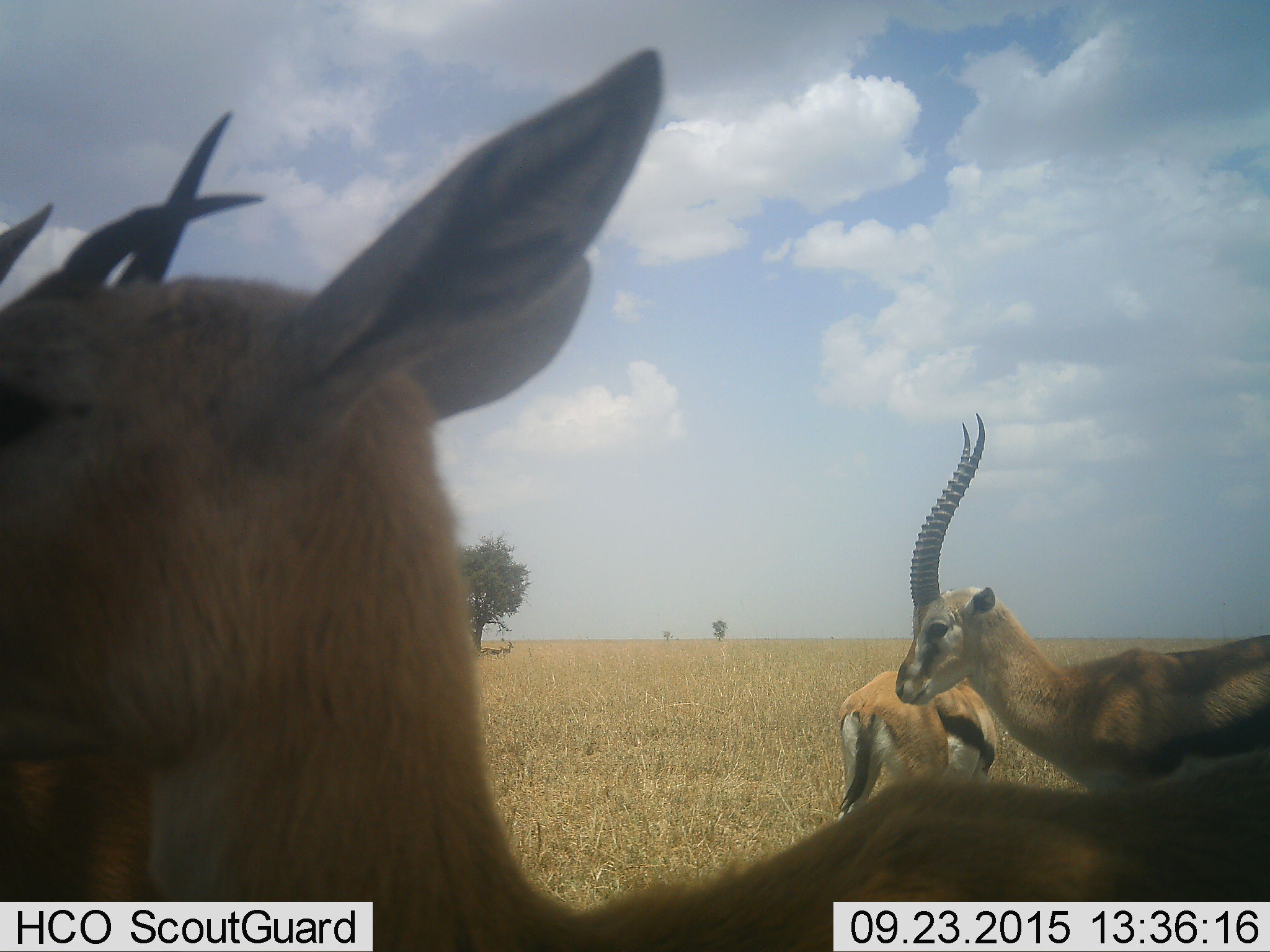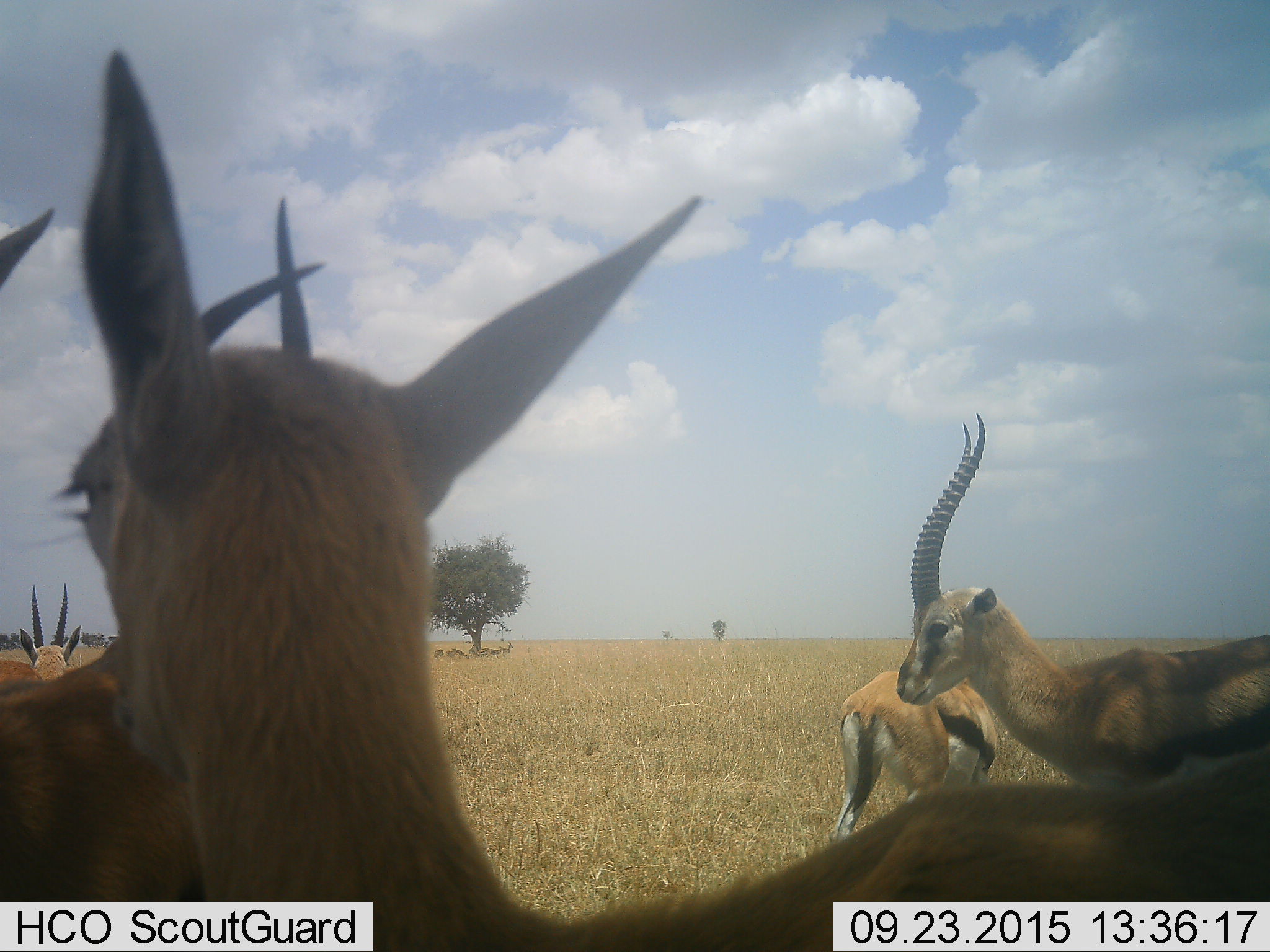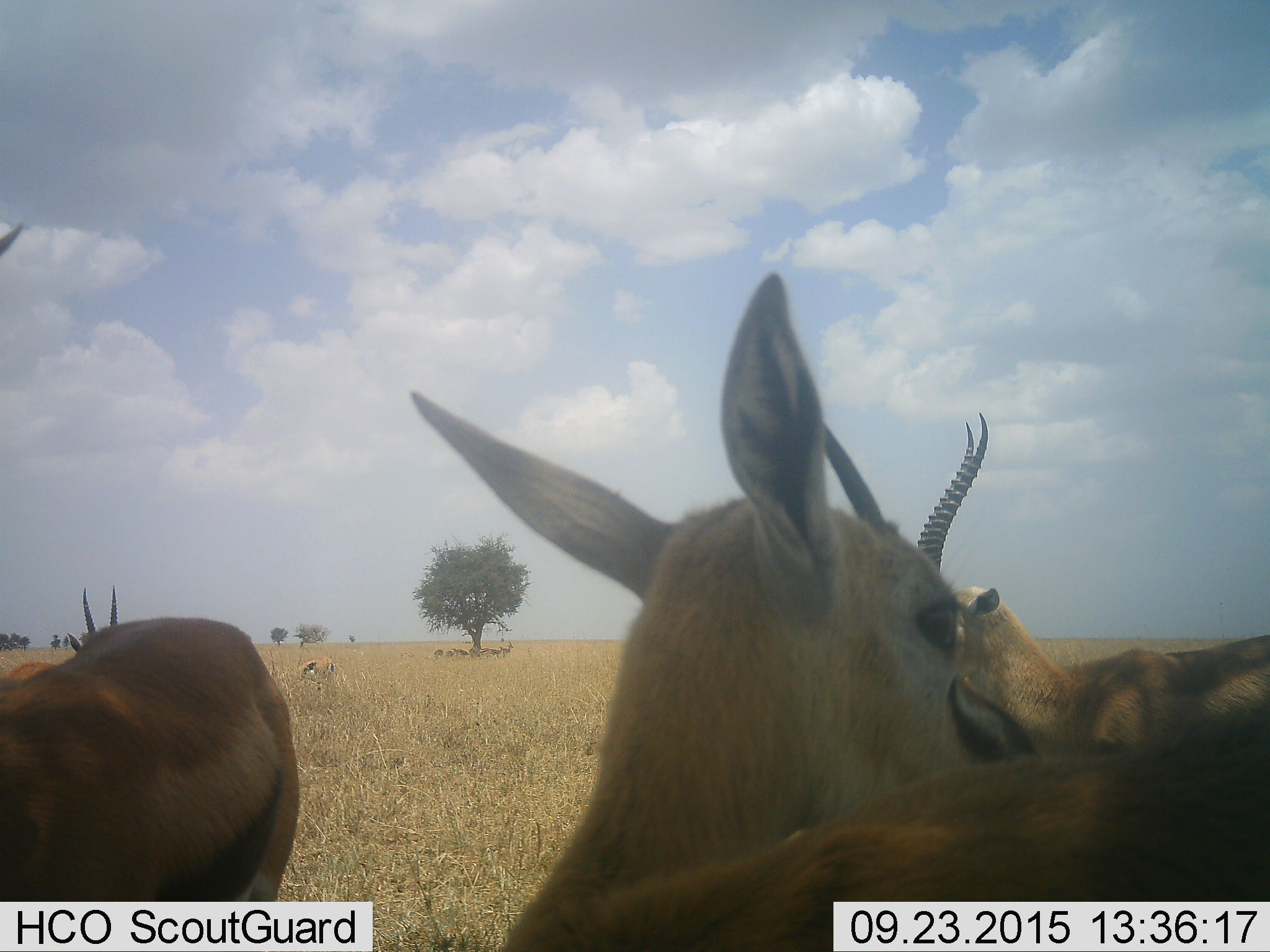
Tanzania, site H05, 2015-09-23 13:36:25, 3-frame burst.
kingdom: Animalia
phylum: Chordata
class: Mammalia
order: Artiodactyla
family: Bovidae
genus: Eudorcas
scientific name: Eudorcas thomsonii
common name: thomson's gazelle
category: gazellethomsons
Gazellethomsons (thomson's gazelle) (Eudorcas thomsonii), count 6. Behavior (volunteer vote fractions): standing 100%, resting 12%, moving 0%, interacting 12%. Young present (vote fraction): 12%. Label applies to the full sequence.